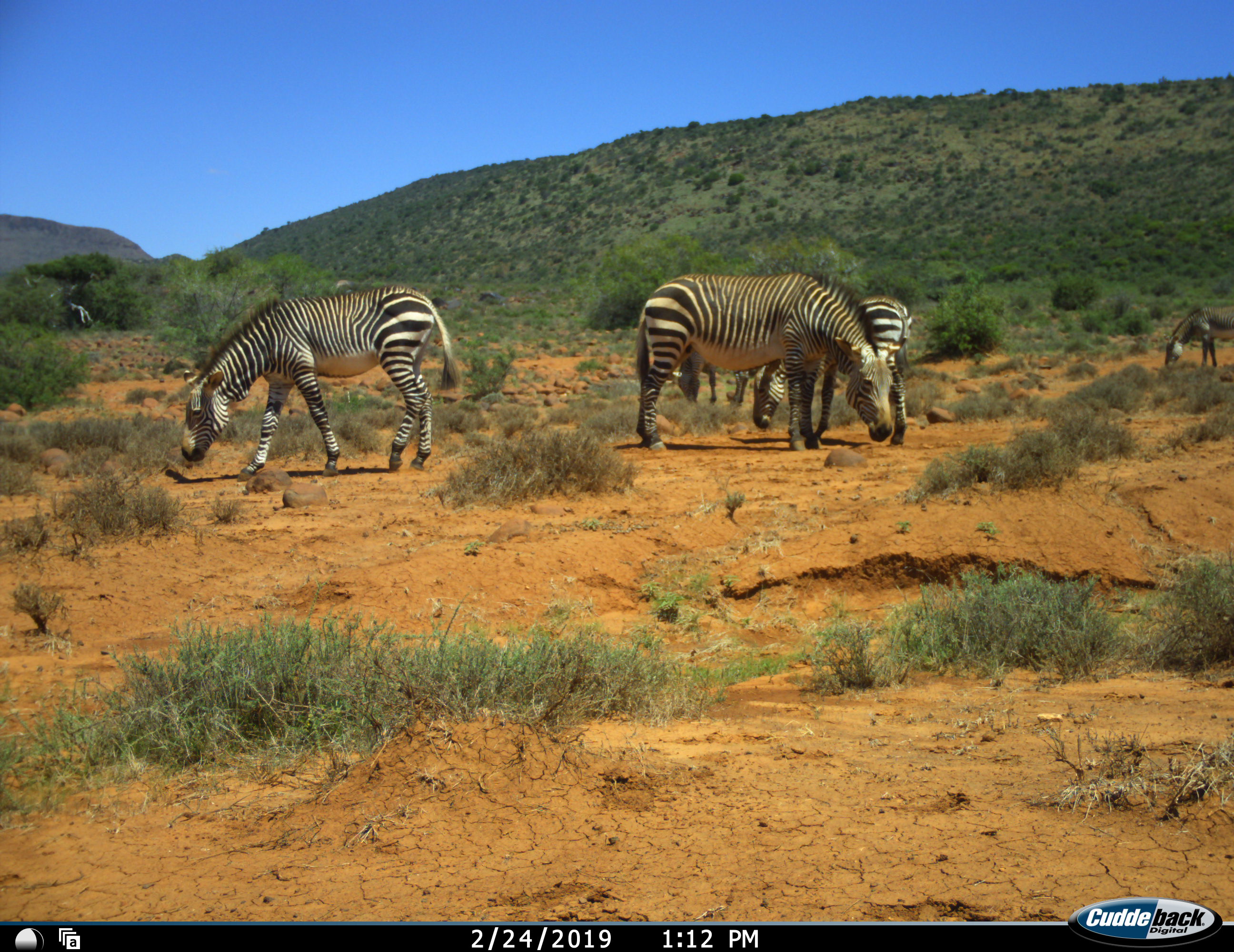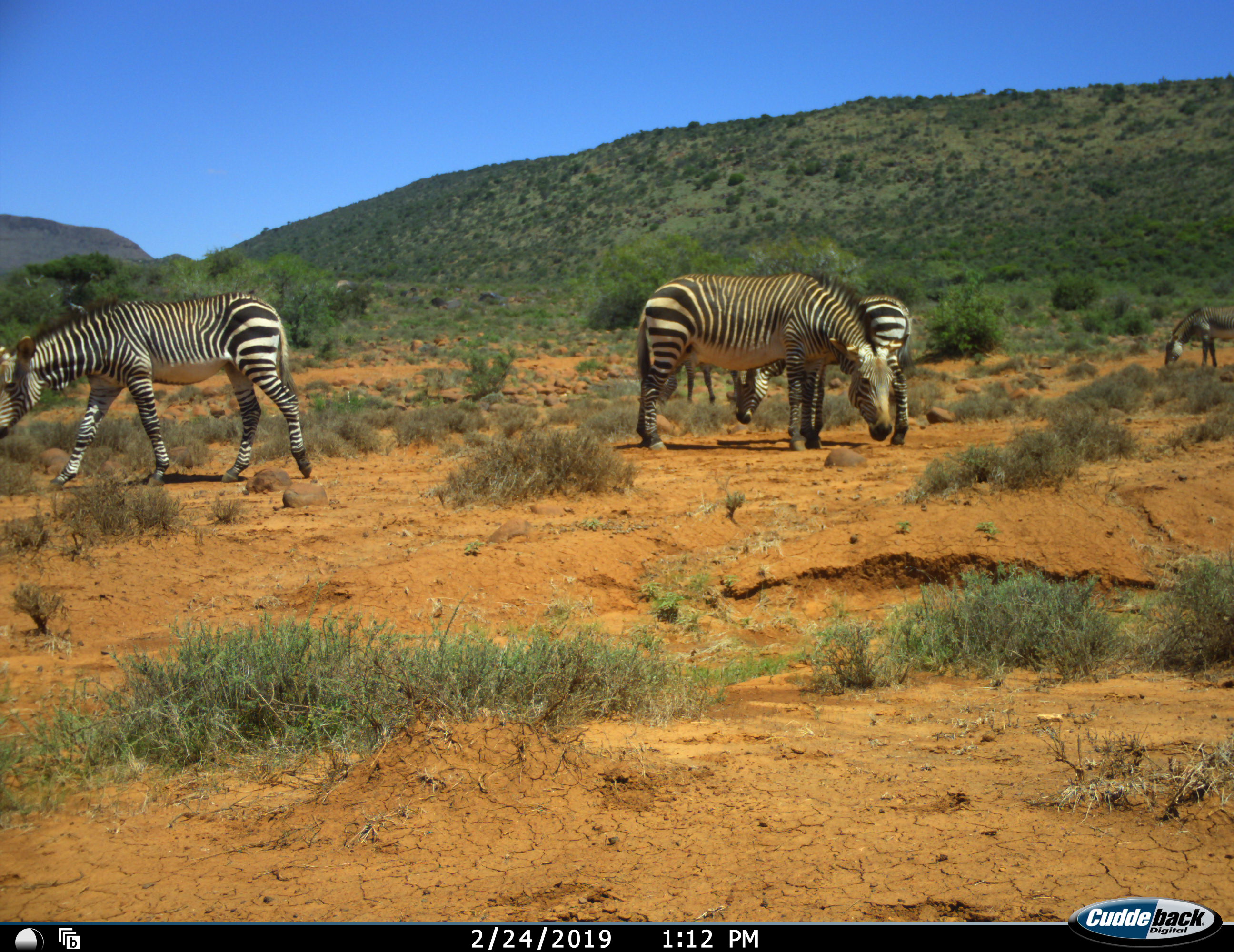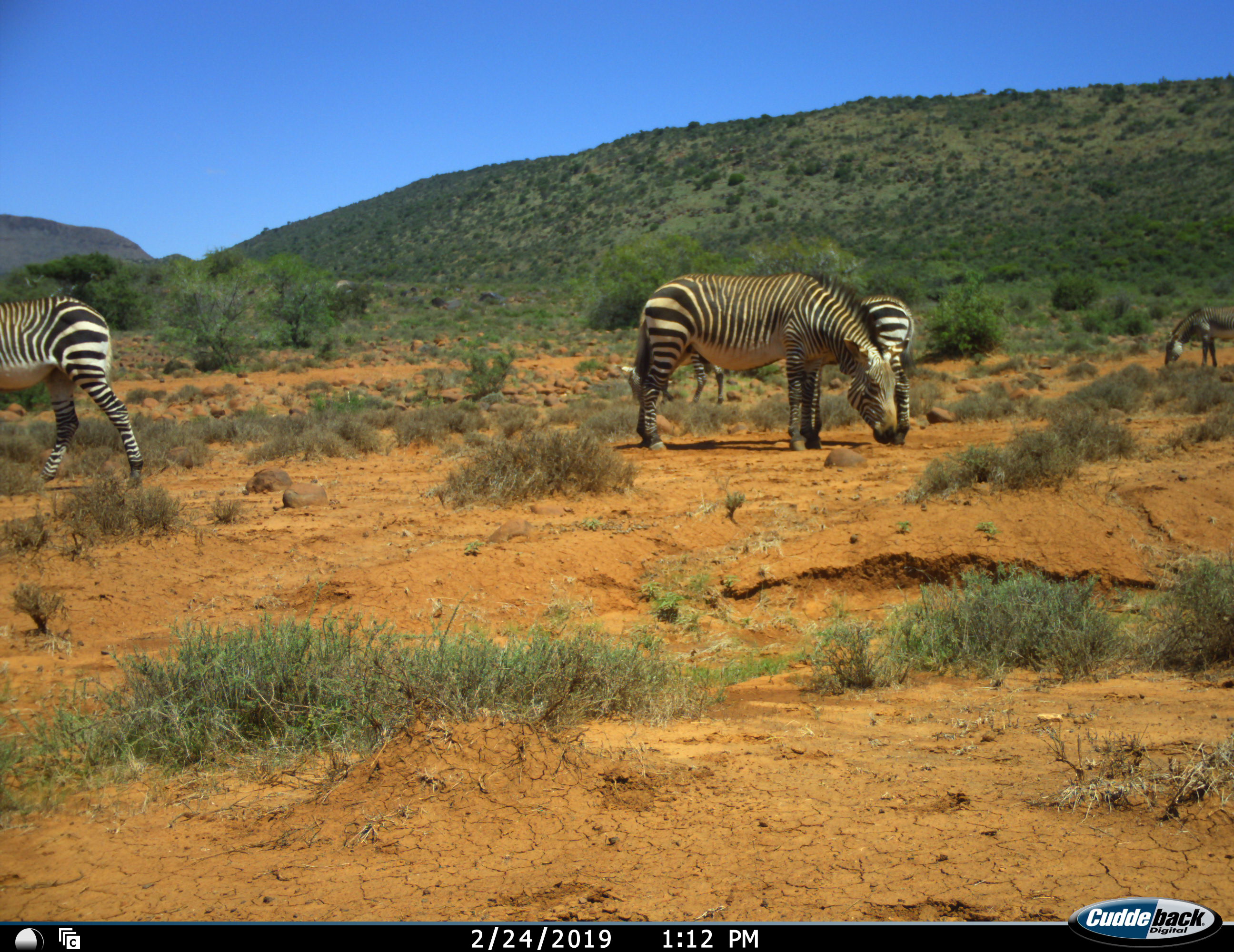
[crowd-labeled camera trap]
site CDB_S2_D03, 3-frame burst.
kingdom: Animalia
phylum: Chordata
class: Mammalia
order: Perissodactyla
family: Equidae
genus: Equus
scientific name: Equus zebra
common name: mountain zebra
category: zebramountain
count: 5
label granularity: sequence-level